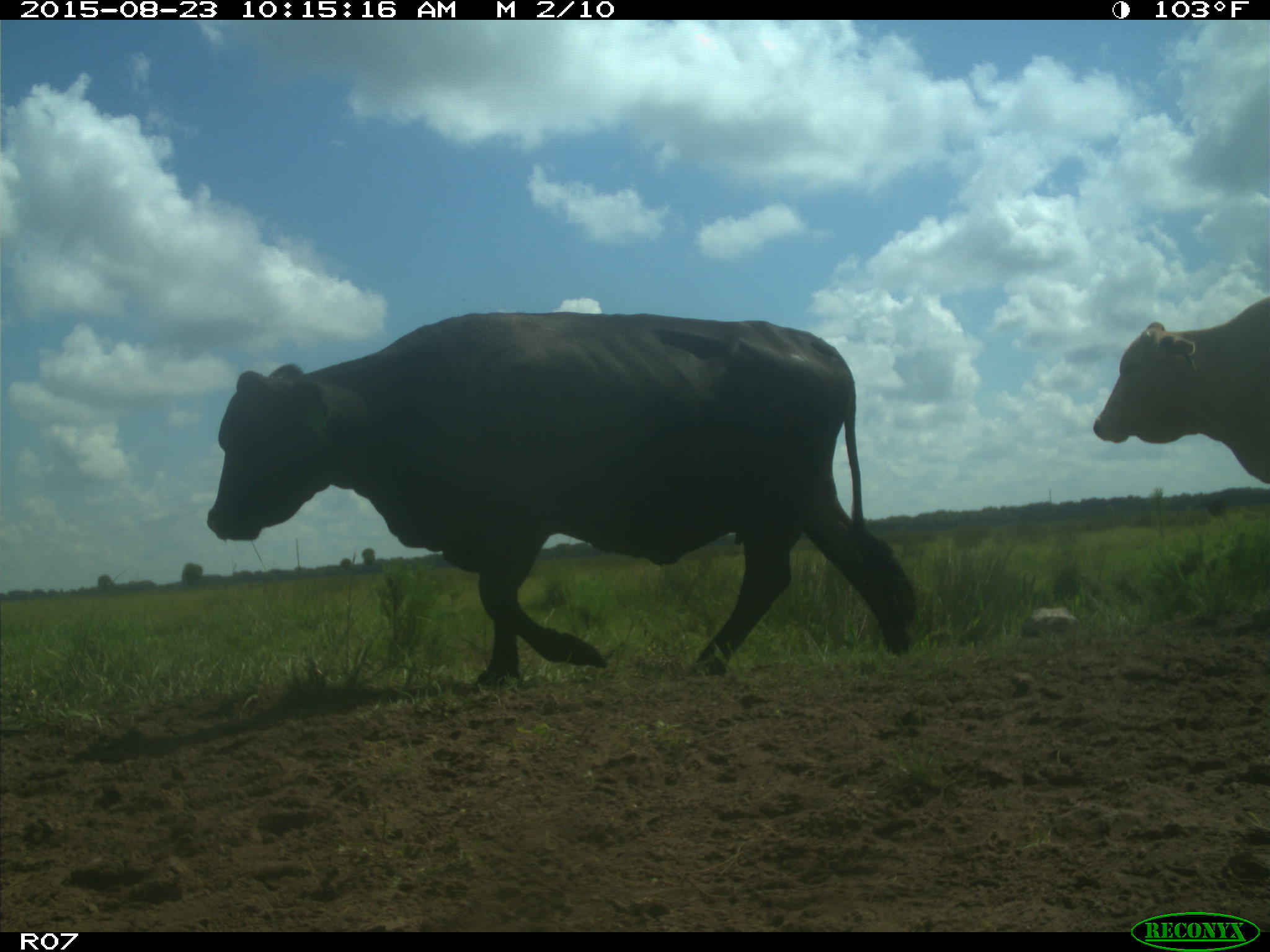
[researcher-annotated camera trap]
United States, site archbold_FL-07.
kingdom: Animalia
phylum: Chordata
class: Mammalia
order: Artiodactyla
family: Bovidae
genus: Bos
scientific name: Bos taurus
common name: domestic cow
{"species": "Bos taurus (domestic cow)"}